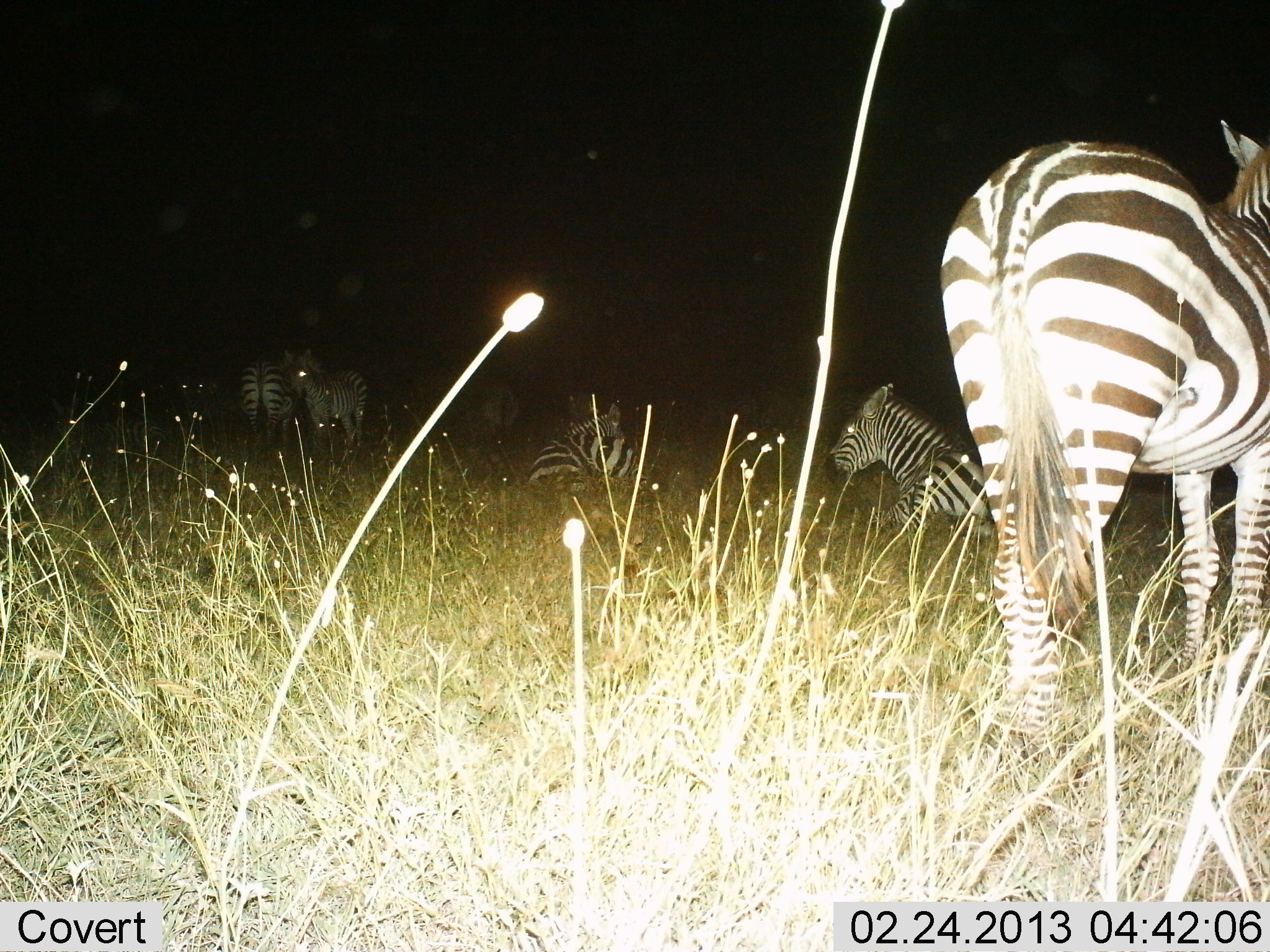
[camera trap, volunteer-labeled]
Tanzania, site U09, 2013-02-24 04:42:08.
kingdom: Animalia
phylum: Chordata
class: Mammalia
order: Perissodactyla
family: Equidae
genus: Equus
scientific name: Equus quagga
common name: plains zebra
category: zebra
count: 6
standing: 83%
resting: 96%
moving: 6%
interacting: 4%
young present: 0%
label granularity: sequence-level